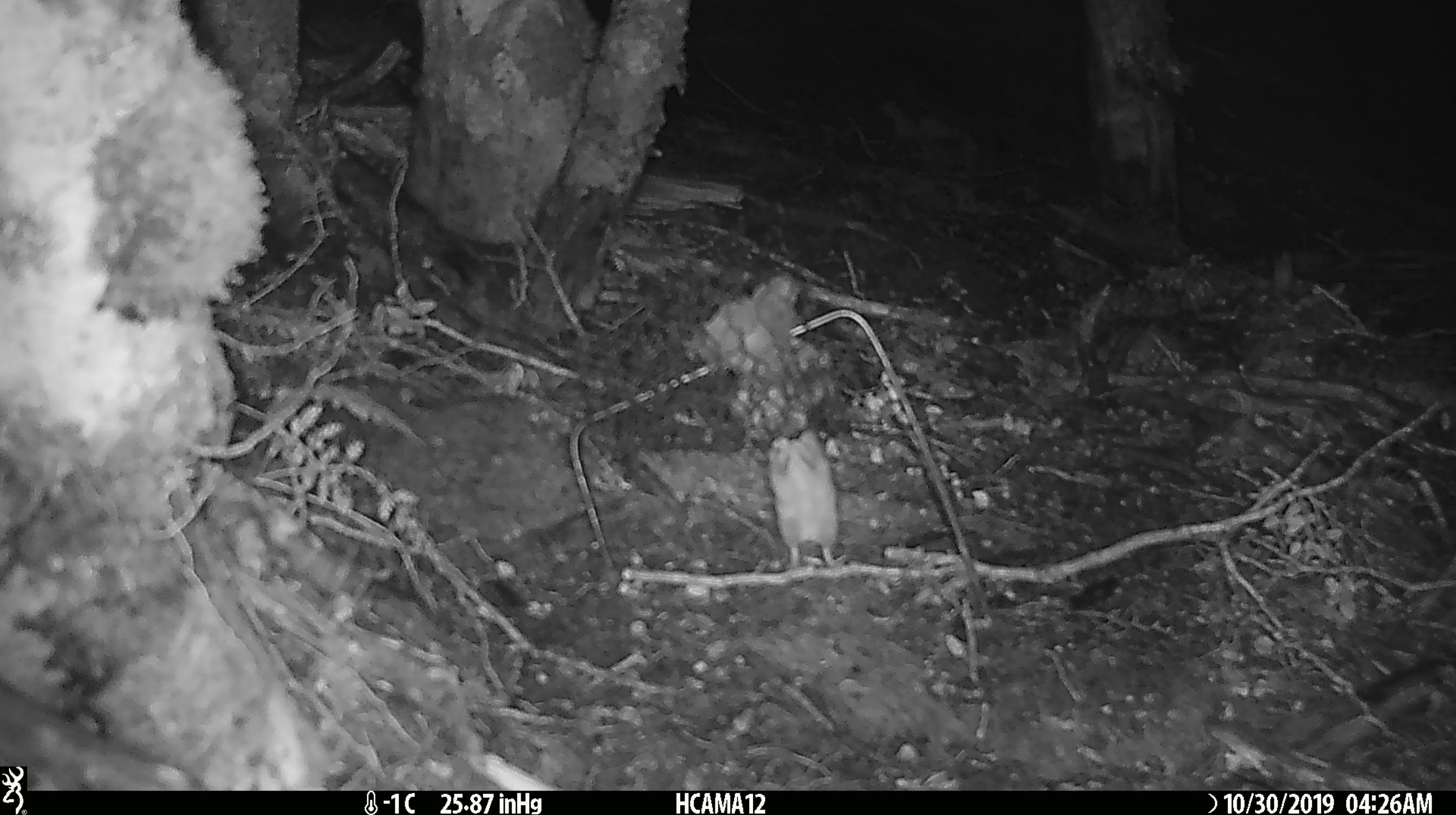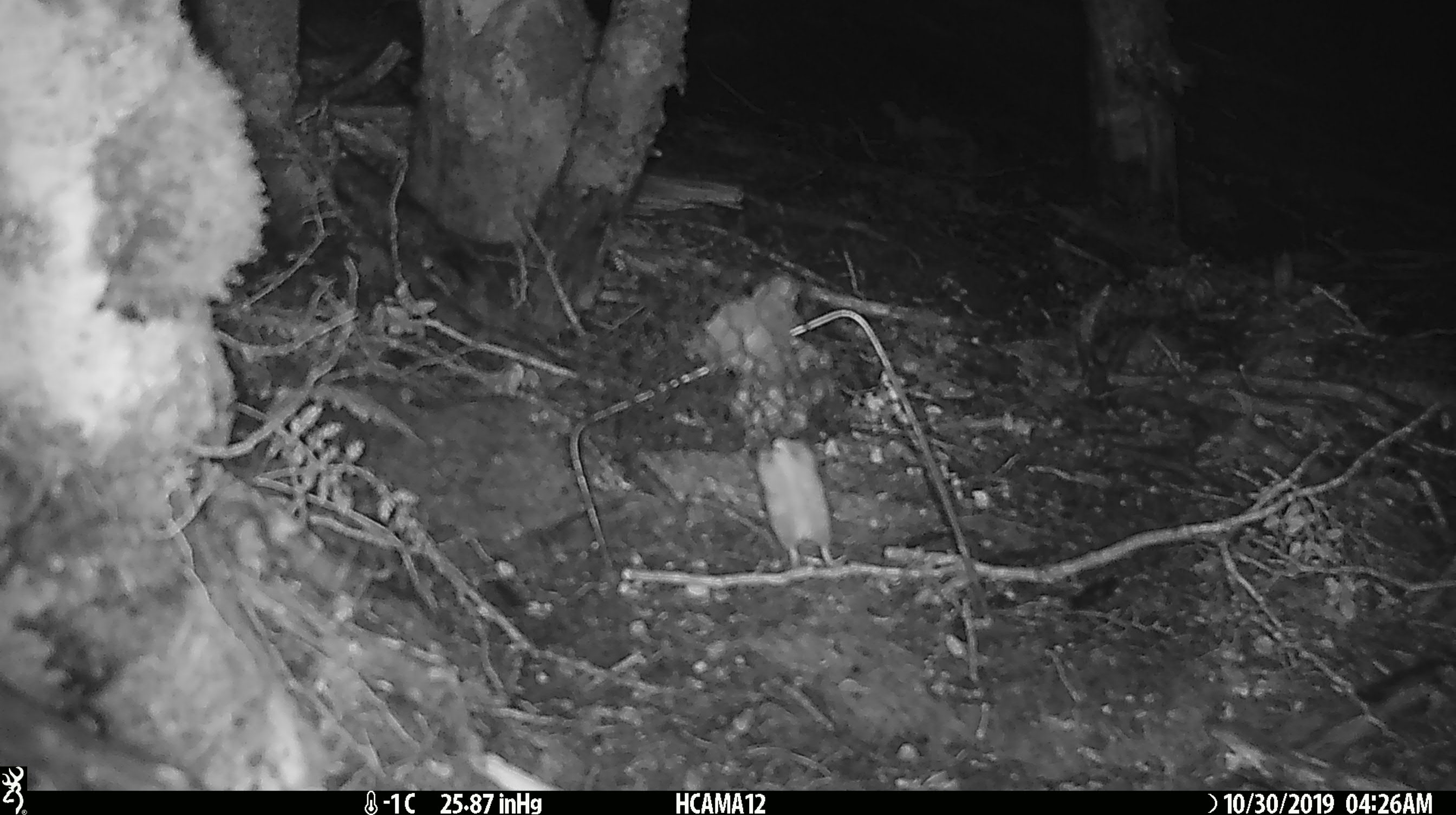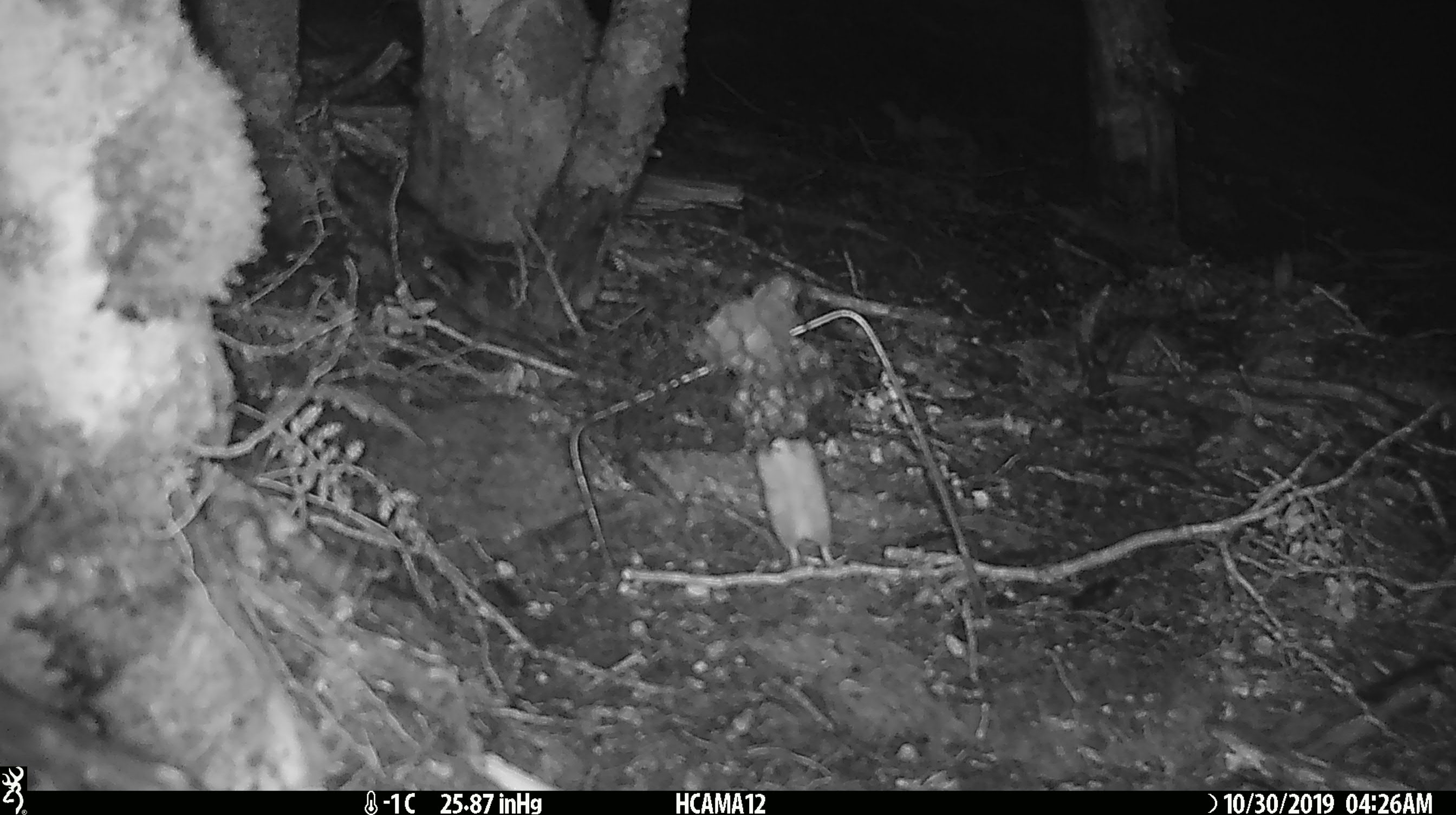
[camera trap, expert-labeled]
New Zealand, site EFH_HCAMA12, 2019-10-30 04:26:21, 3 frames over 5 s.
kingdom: Animalia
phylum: Chordata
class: Mammalia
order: Rodentia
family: Muridae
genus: Mus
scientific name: Mus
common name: mouse